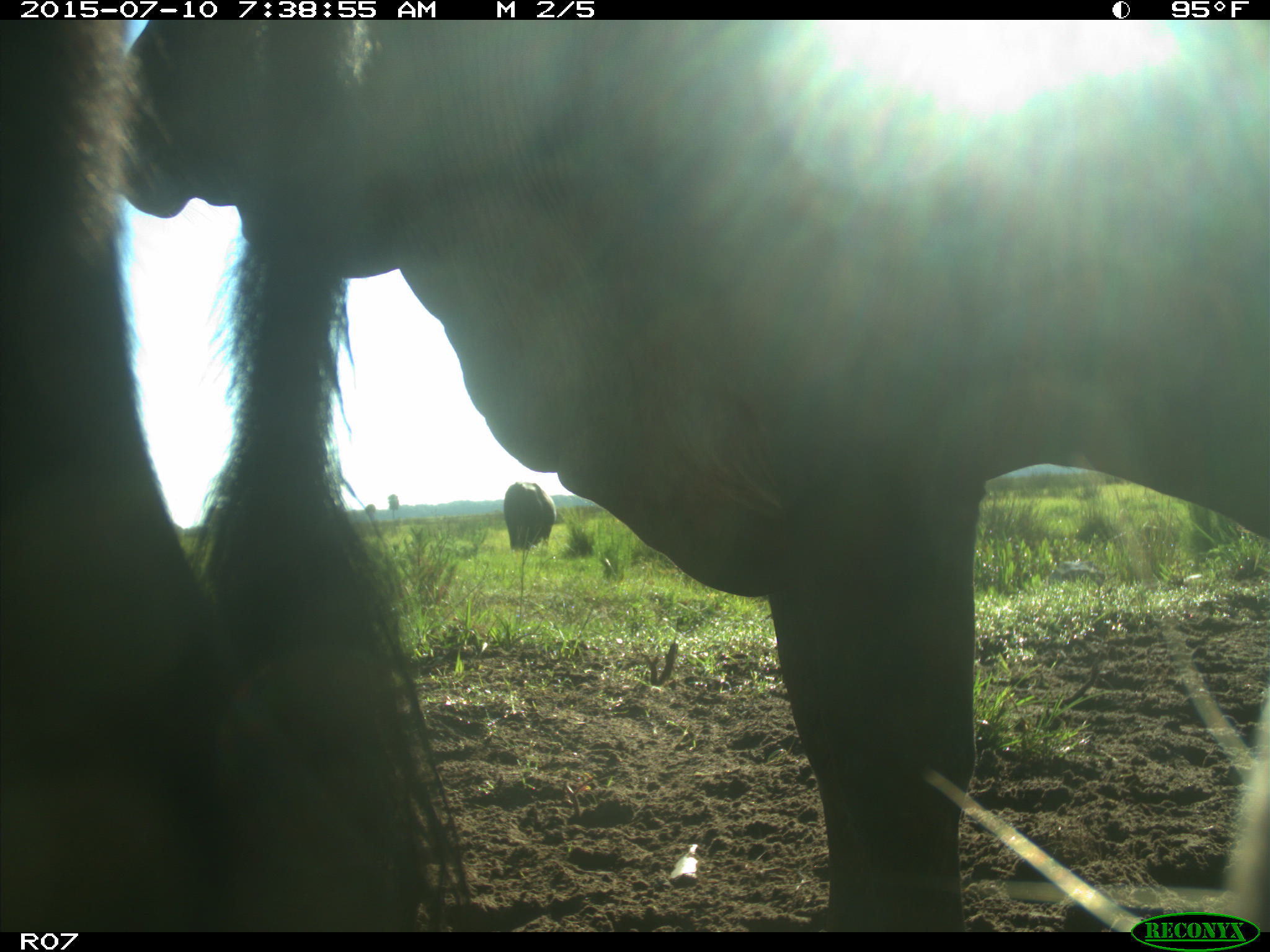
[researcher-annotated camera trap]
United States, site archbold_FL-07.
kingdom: Animalia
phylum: Chordata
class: Mammalia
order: Artiodactyla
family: Bovidae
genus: Bos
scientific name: Bos taurus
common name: domestic cow